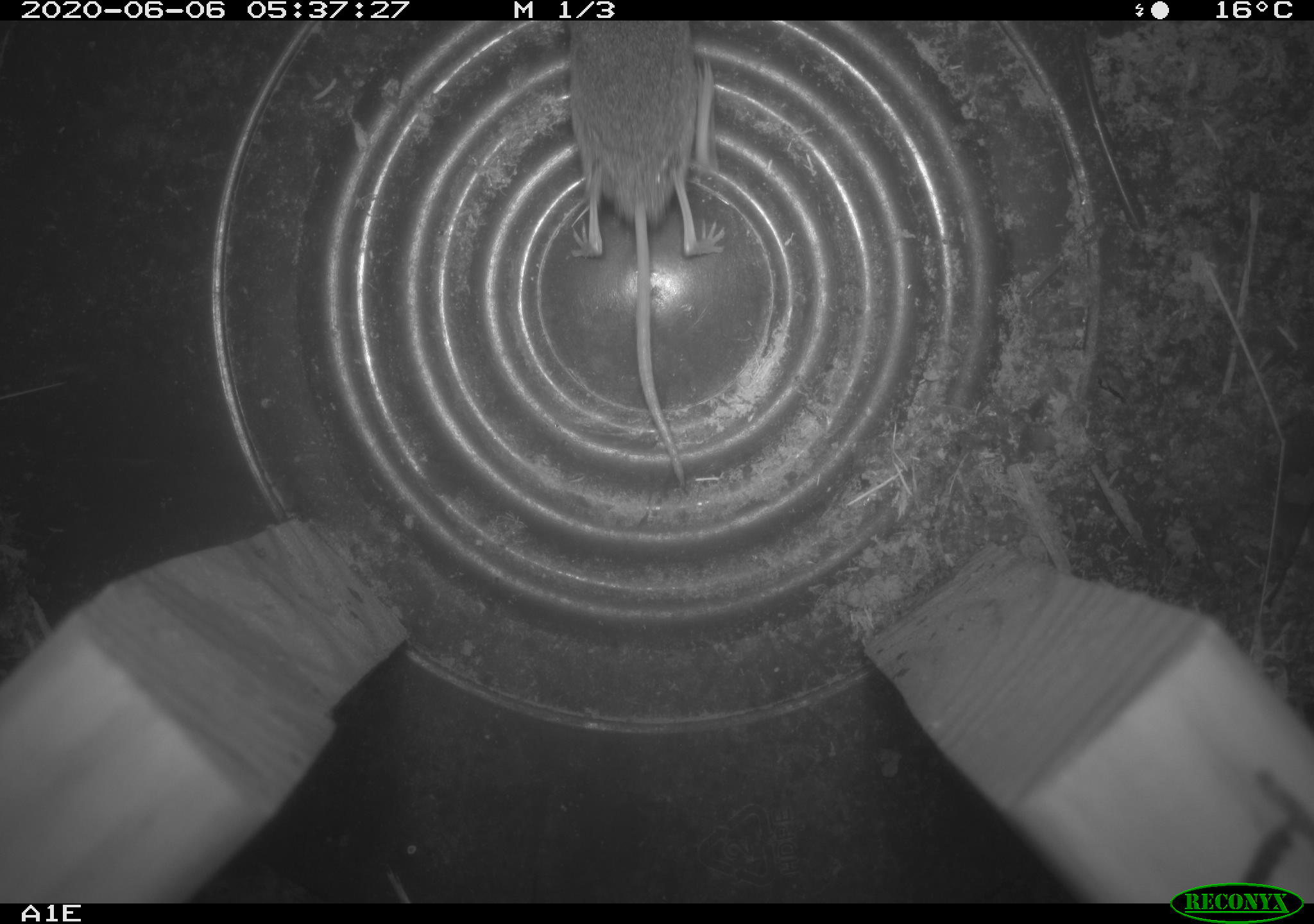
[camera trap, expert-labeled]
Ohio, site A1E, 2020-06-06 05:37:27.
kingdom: Animalia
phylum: Chordata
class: Mammalia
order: Eulipotyphla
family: Soricidae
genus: Sorex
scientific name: Sorex cinereus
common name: masked shrew